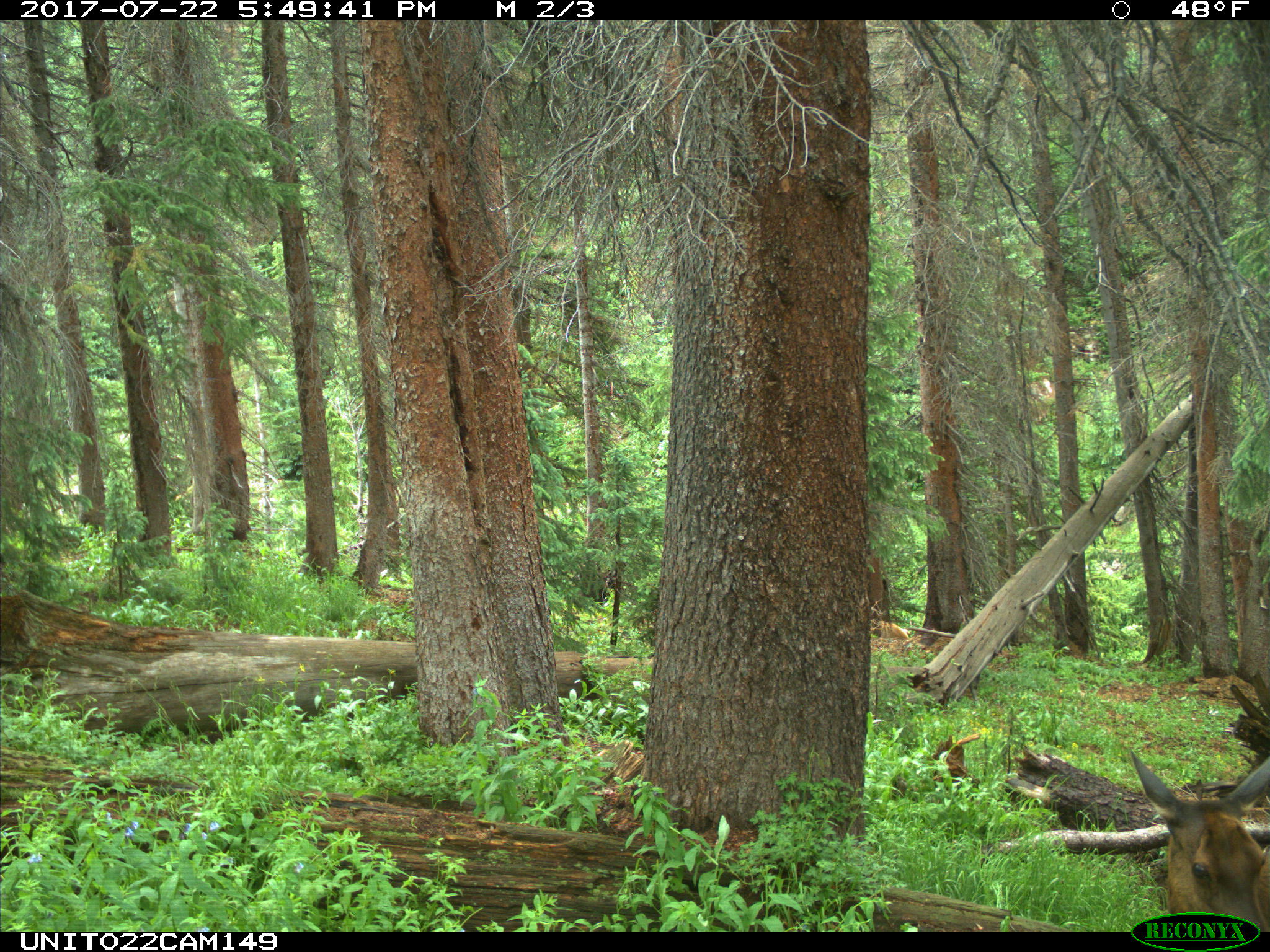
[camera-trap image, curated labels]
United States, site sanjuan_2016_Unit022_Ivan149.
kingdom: Animalia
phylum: Chordata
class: Mammalia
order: Artiodactyla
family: Cervidae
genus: Cervus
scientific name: Cervus elaphus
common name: red deer